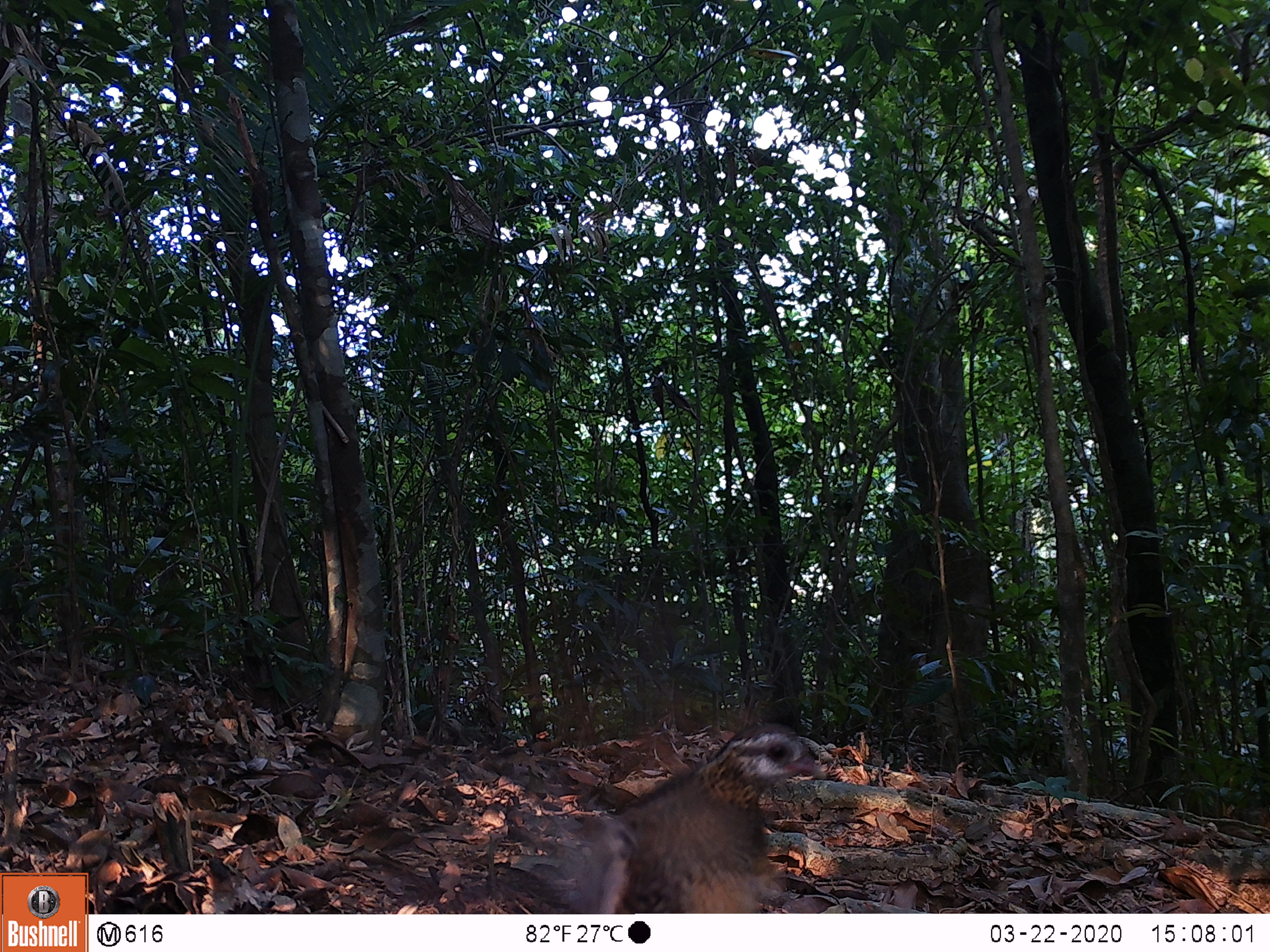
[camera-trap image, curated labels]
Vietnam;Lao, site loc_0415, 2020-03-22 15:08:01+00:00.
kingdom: Animalia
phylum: Chordata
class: Aves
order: Galliformes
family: Phasianidae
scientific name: Phasianidae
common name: partridge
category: unidentified partridge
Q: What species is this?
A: Unidentified partridge (partridge) (Phasianidae).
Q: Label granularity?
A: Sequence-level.